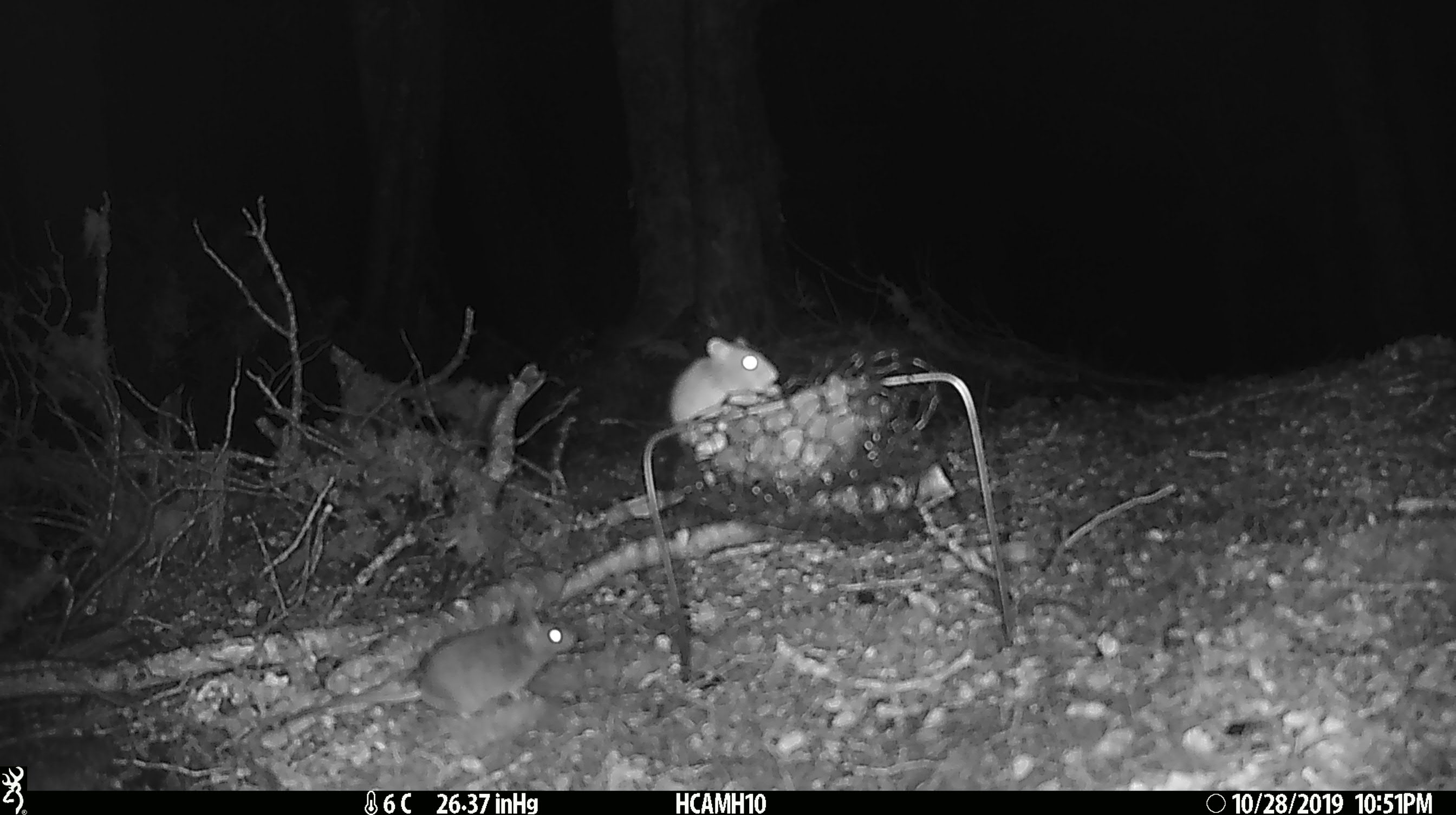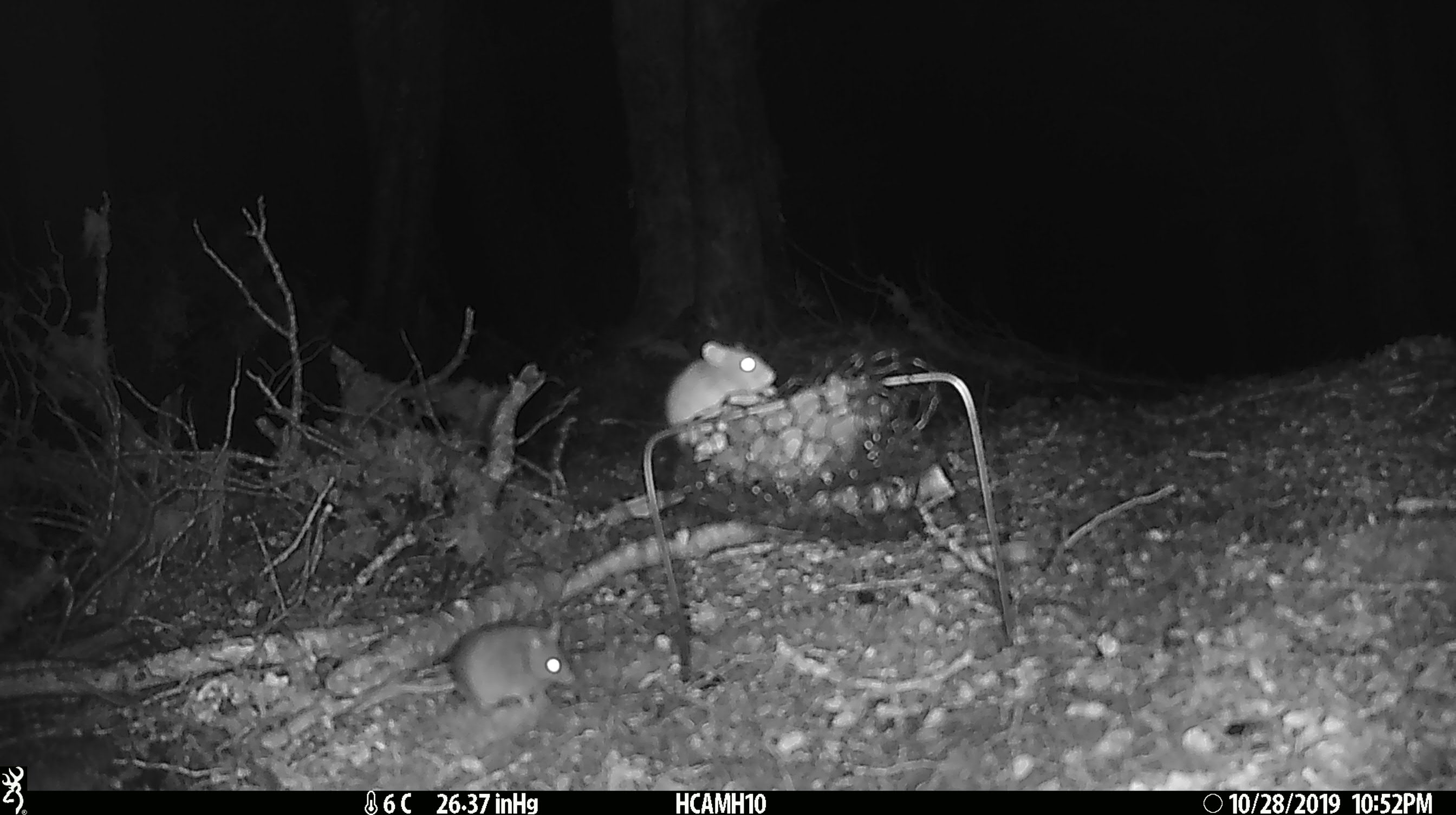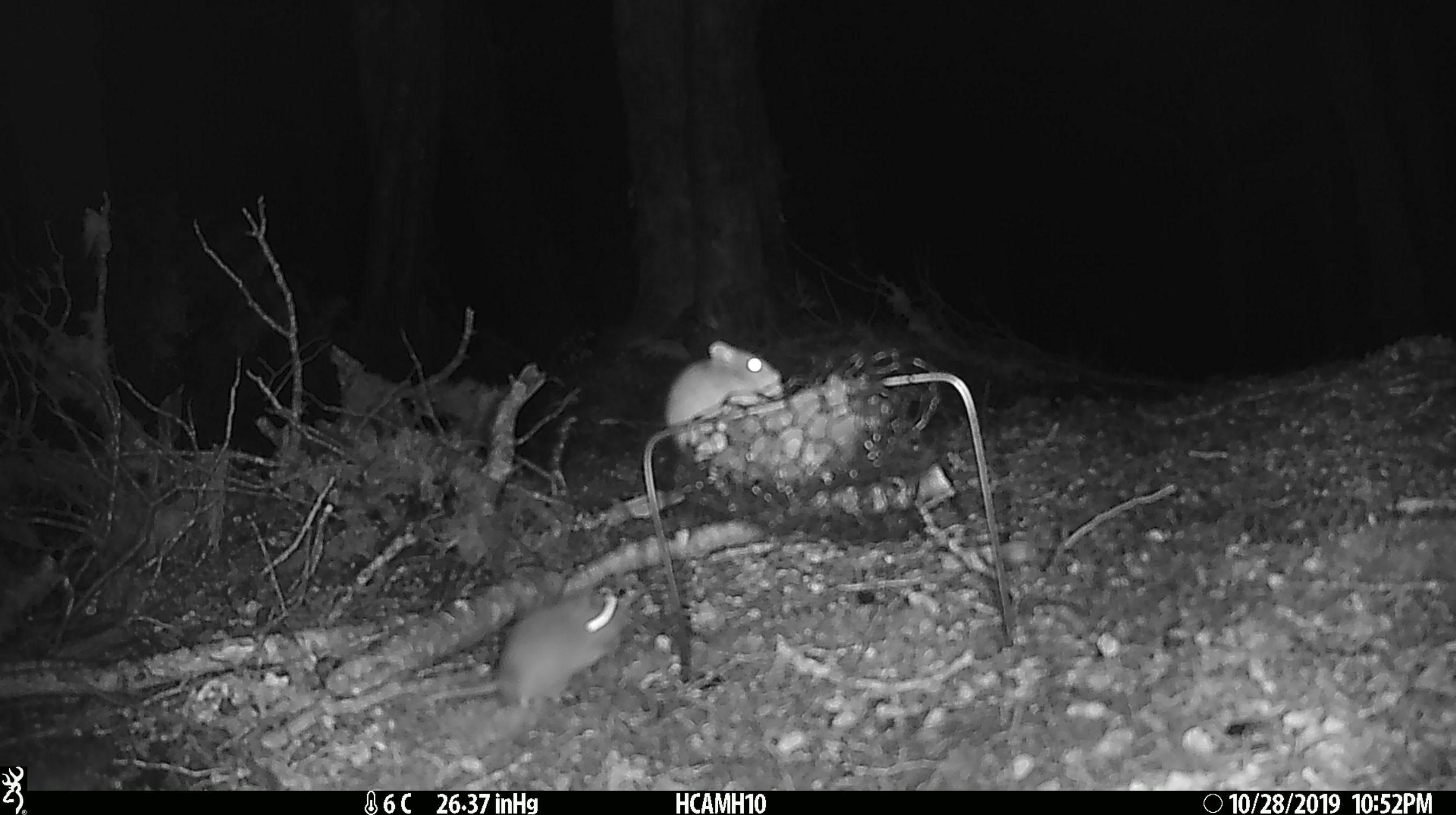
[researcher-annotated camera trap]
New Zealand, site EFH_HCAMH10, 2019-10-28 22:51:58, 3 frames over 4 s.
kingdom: Animalia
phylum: Chordata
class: Mammalia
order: Rodentia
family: Muridae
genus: Mus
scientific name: Mus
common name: mouse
Mouse (Mus).